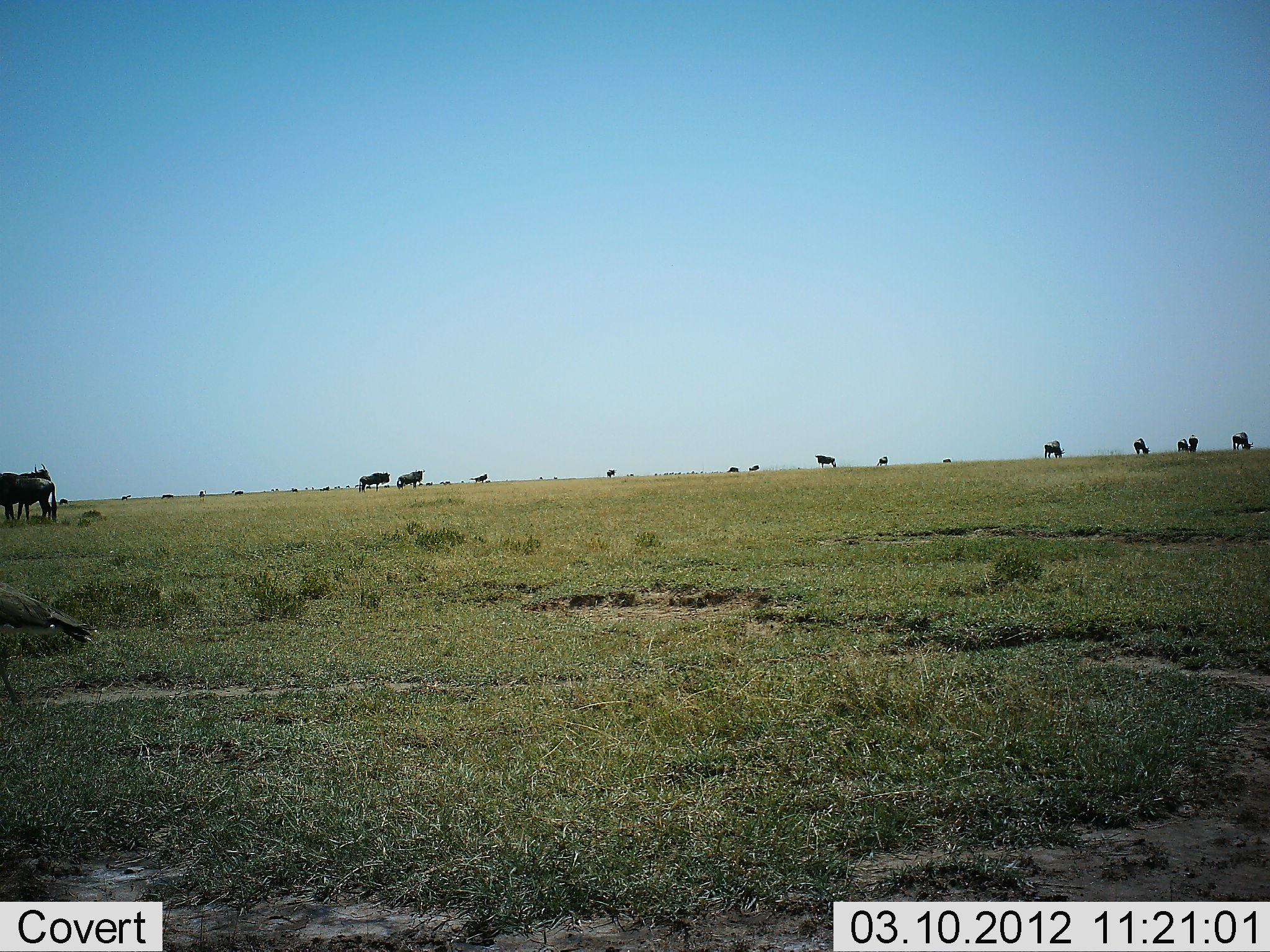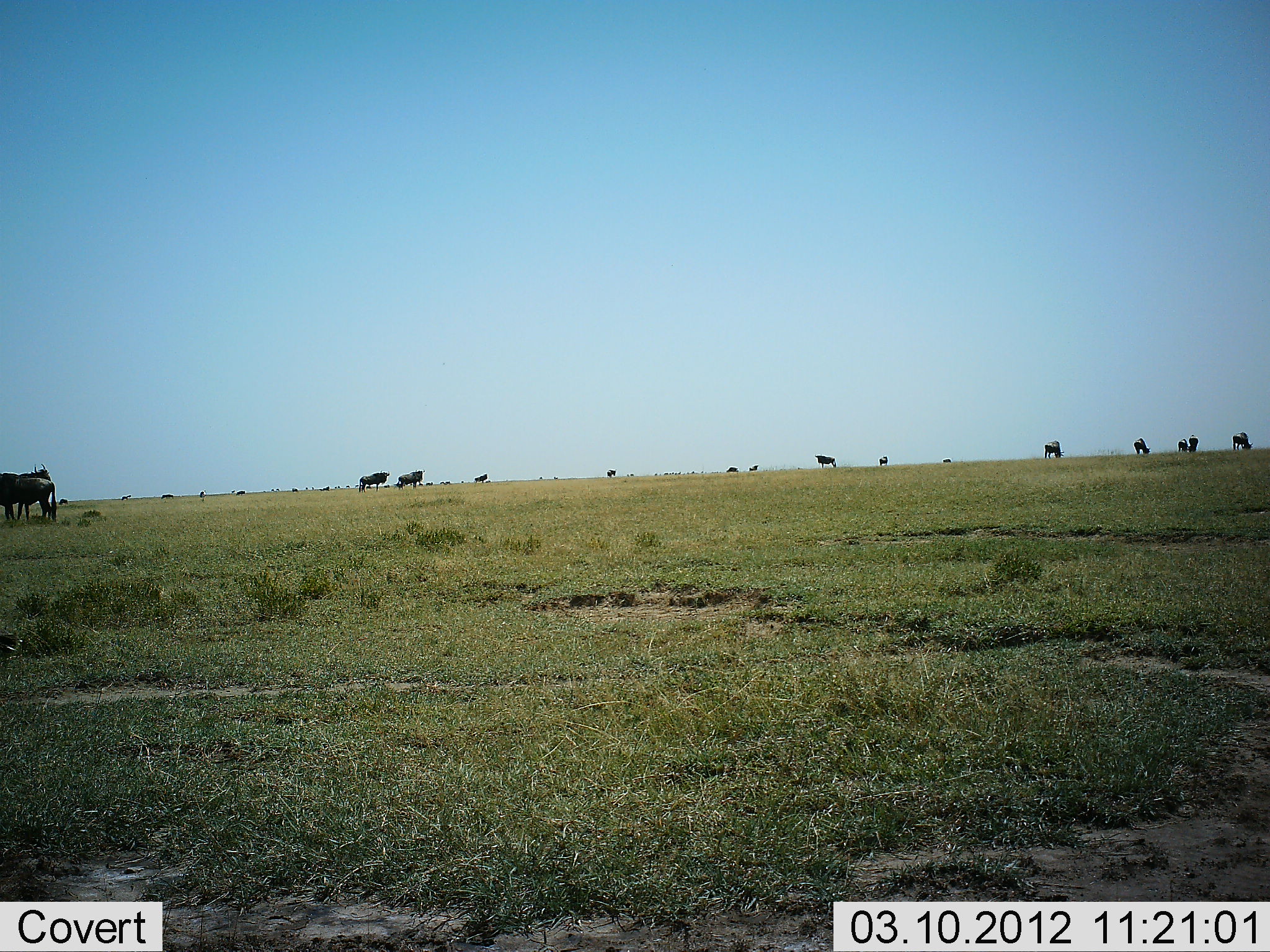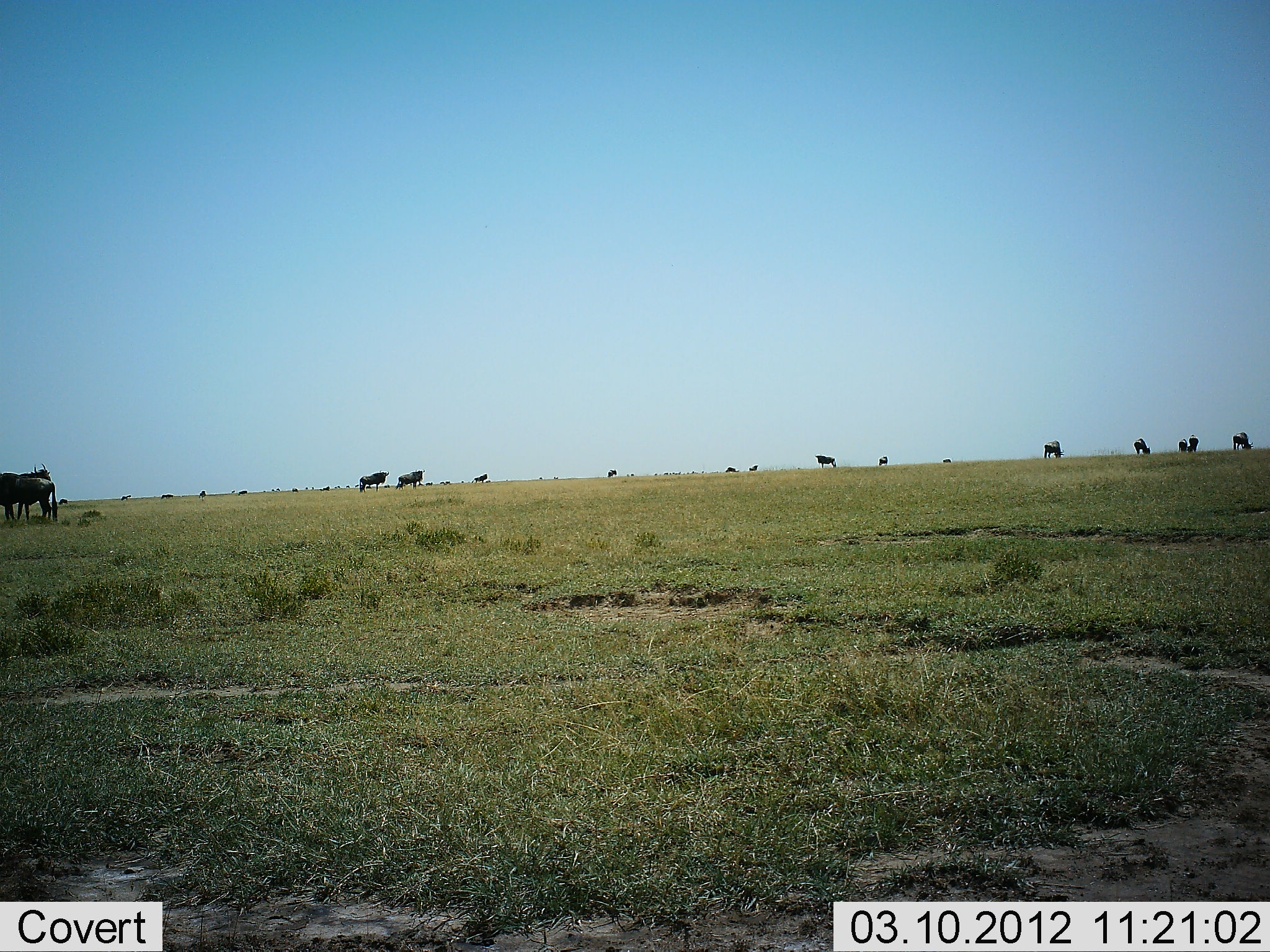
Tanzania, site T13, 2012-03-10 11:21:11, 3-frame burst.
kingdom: Animalia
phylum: Chordata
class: Mammalia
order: Artiodactyla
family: Bovidae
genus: Connochaetes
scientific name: Connochaetes taurinus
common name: blue wildebeest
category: wildebeest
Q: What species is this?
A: Wildebeest (blue wildebeest) (Connochaetes taurinus).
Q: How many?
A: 11-50.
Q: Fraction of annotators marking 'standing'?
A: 83%.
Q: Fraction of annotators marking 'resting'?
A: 0%.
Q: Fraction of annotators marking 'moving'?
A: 7%.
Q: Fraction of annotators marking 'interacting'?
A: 0%.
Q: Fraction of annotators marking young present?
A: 0%.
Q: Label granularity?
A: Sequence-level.